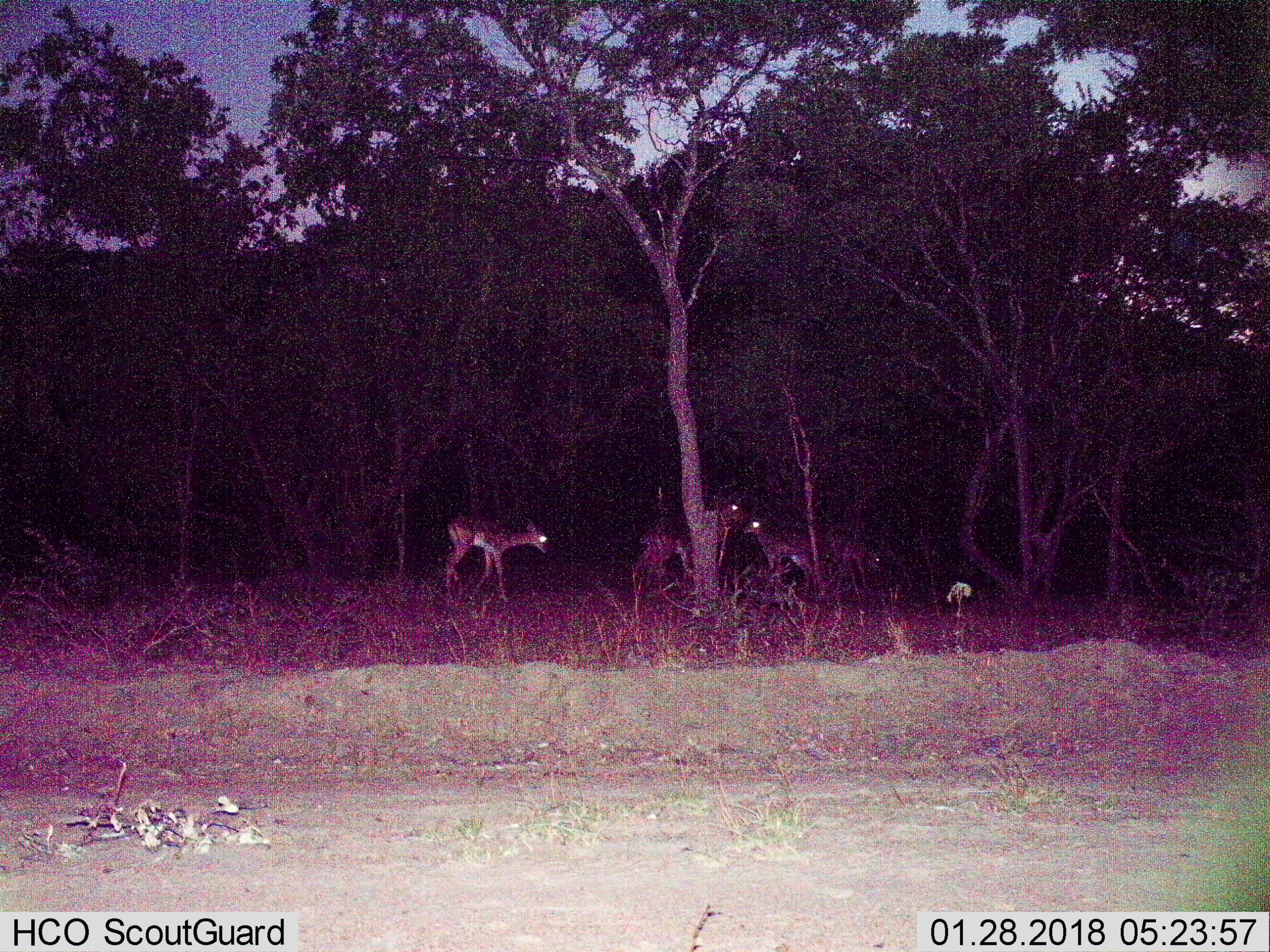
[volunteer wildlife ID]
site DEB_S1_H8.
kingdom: Animalia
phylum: Chordata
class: Mammalia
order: Artiodactyla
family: Bovidae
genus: Aepyceros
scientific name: Aepyceros melampus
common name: impala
Impala (Aepyceros melampus), count 4. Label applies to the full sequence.